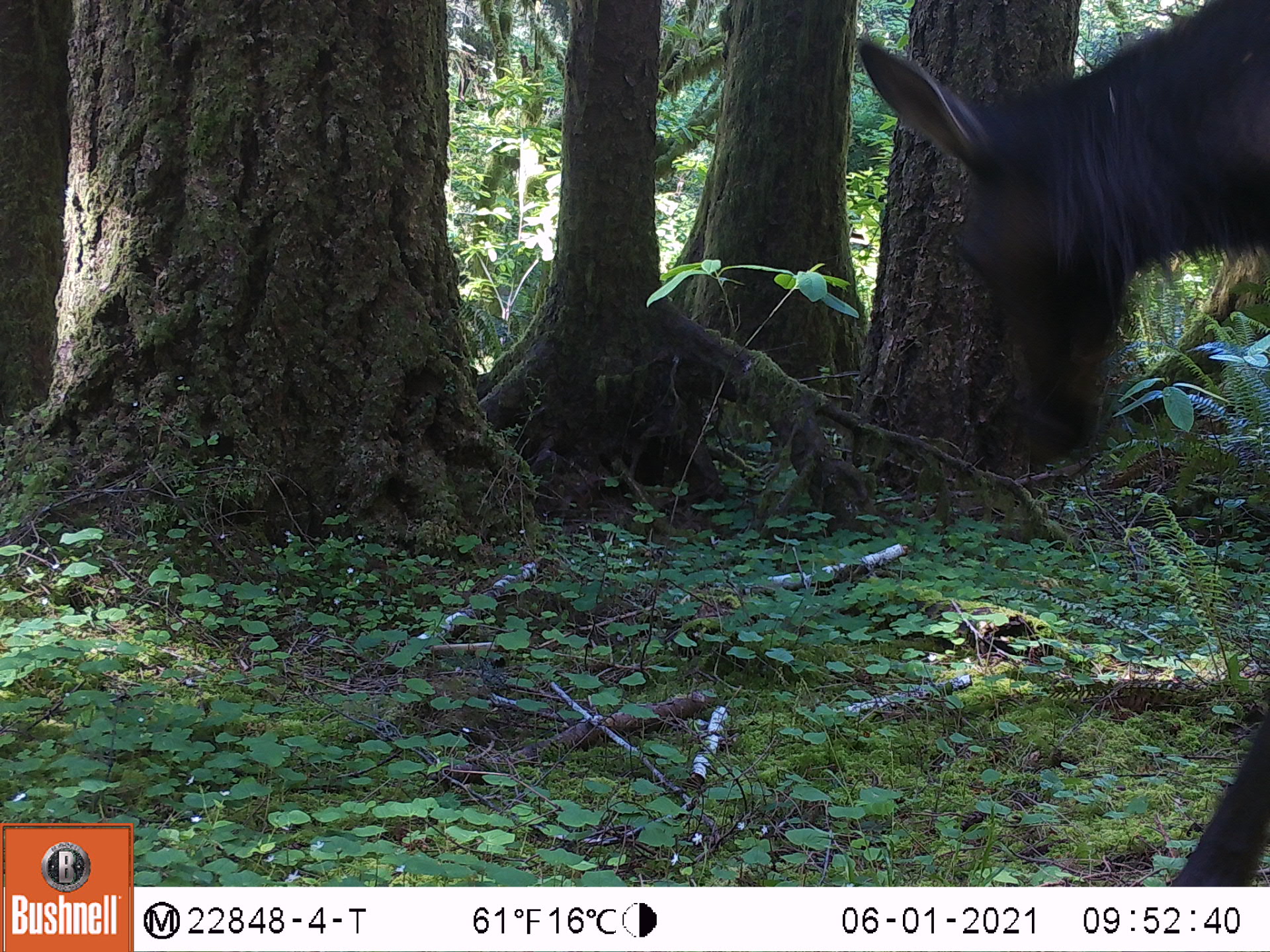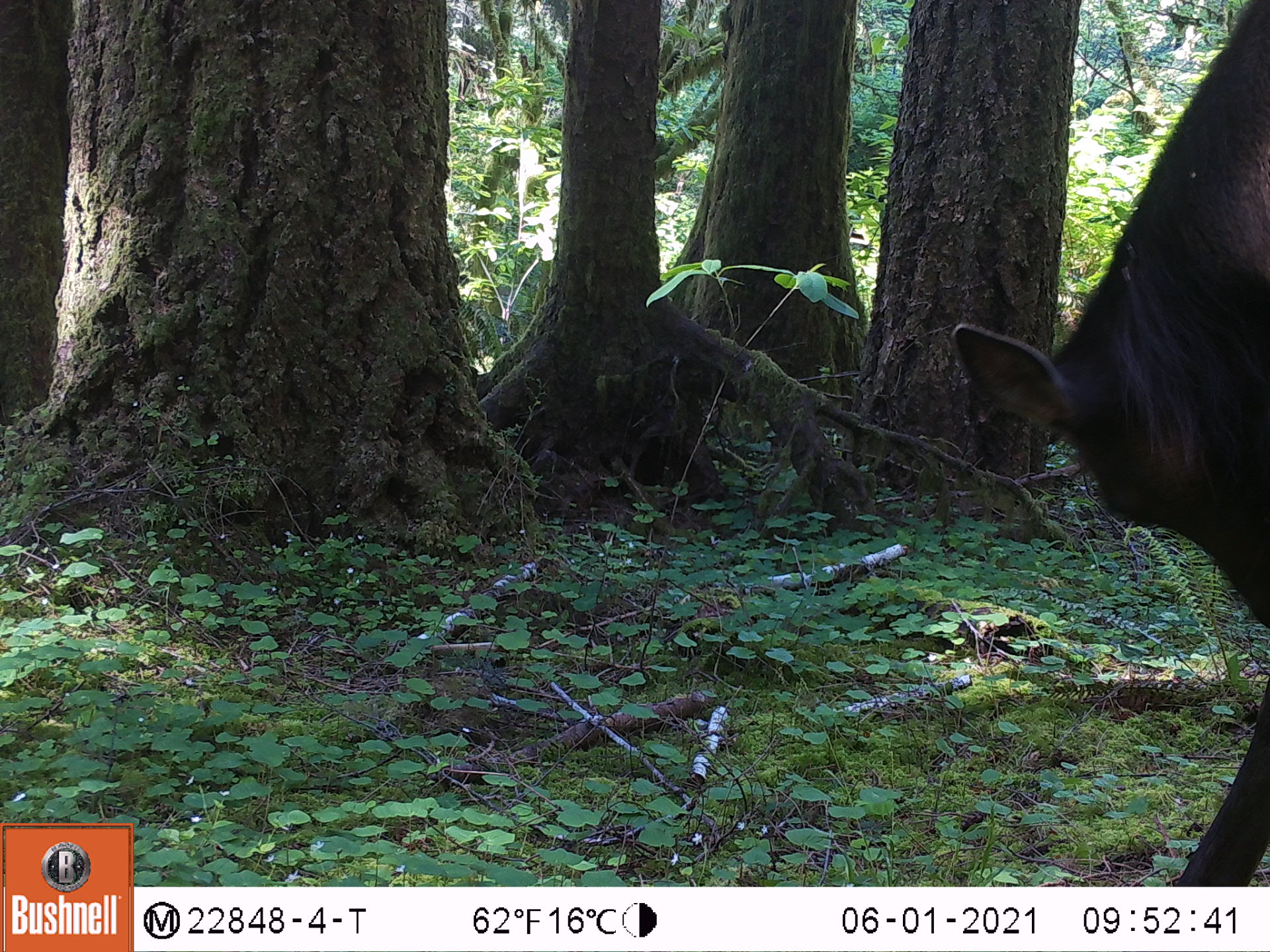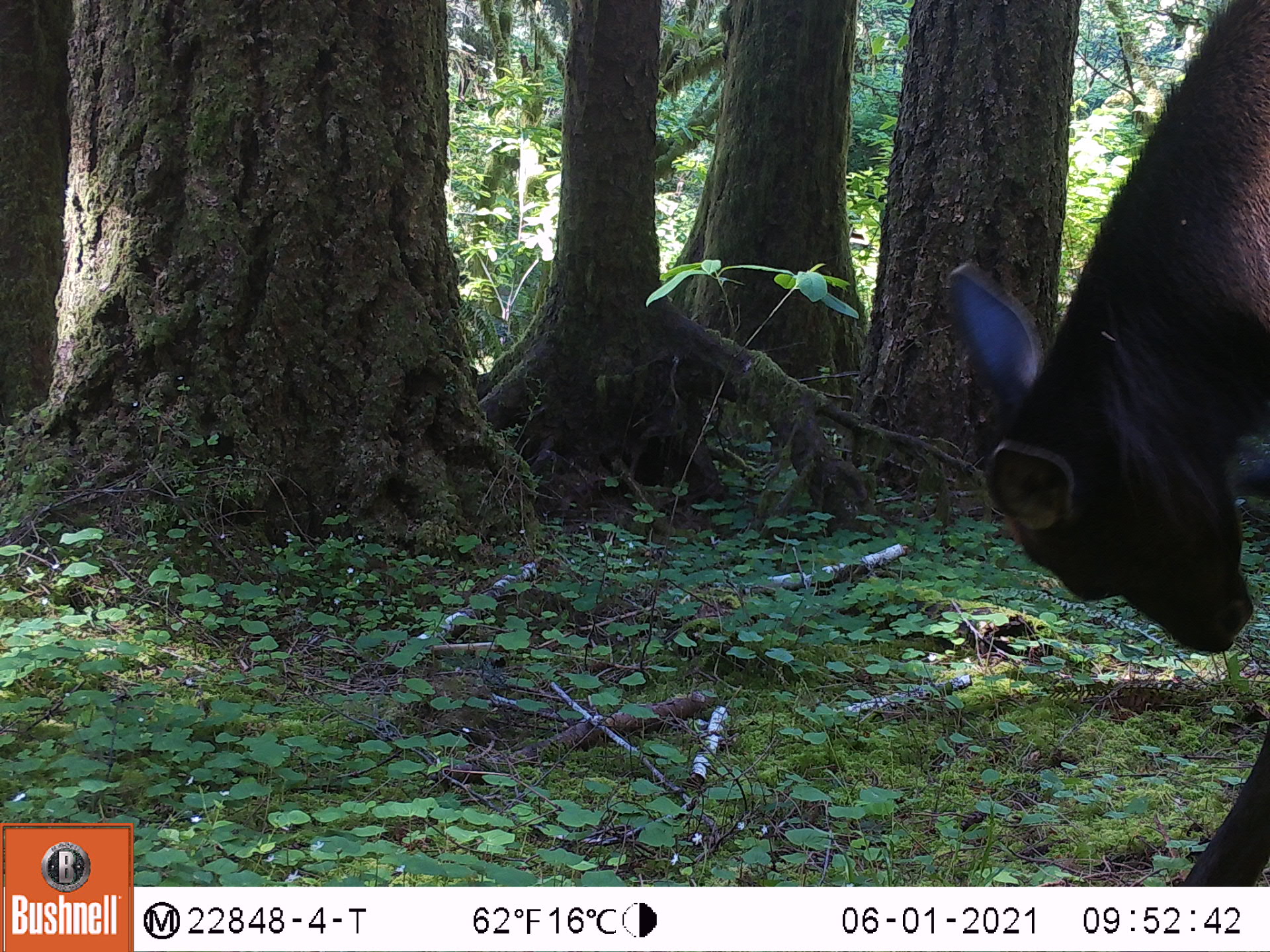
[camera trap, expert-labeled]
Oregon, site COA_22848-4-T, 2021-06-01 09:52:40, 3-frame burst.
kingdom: Animalia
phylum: Chordata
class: Mammalia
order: Artiodactyla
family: Cervidae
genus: Cervus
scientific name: Cervus canadensis roosevelti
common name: roosevelt elk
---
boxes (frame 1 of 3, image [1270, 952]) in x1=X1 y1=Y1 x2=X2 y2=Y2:
roosevelt elk: x1=844 y1=0 x2=1264 y2=876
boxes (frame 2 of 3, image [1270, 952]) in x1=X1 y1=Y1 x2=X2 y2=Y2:
roosevelt elk: x1=942 y1=1 x2=1263 y2=874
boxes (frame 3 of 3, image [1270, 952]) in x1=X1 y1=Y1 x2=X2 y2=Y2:
roosevelt elk: x1=924 y1=1 x2=1268 y2=880